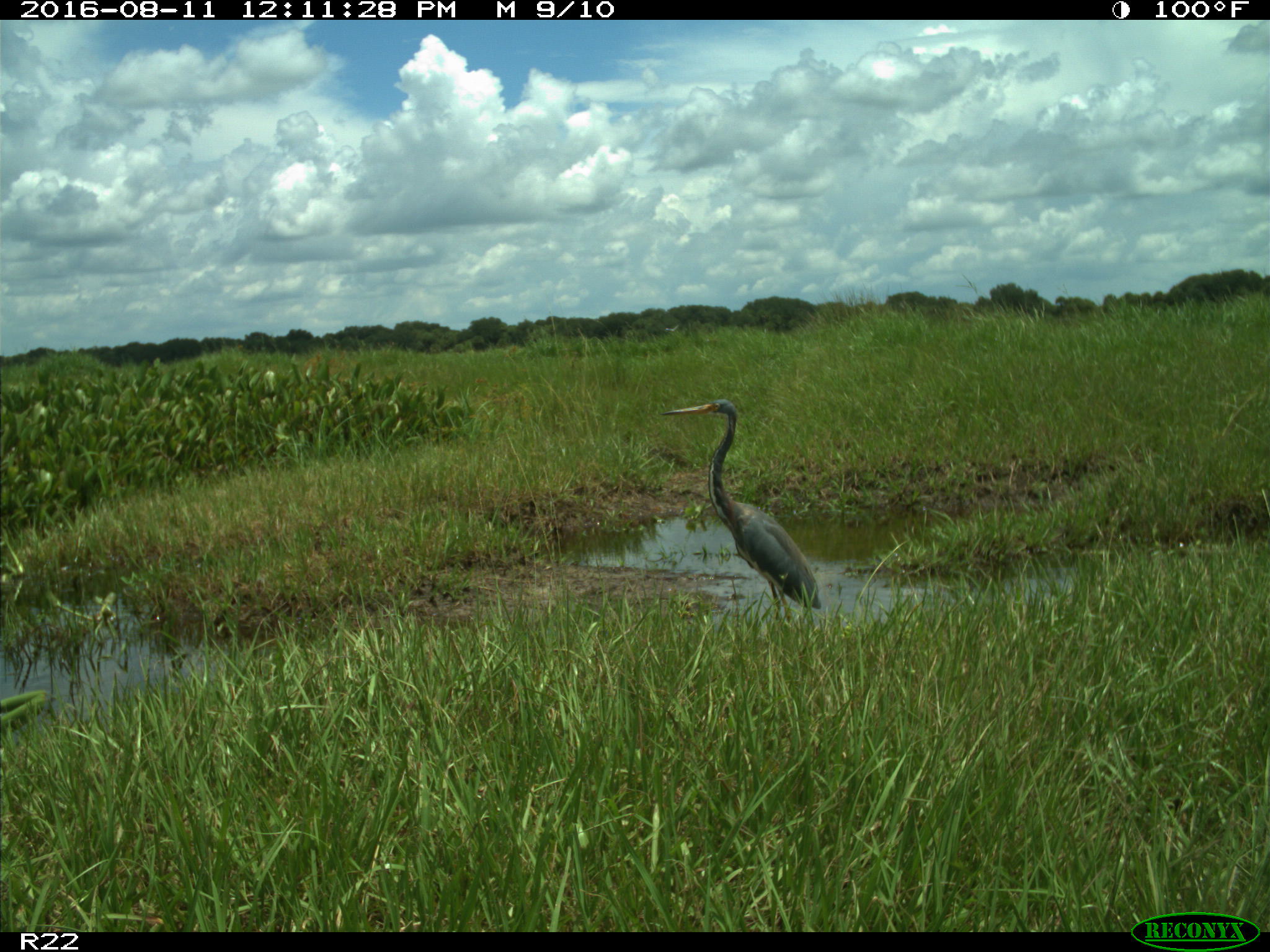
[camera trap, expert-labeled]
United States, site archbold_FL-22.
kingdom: Animalia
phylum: Chordata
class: Aves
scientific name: Aves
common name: birds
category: unidentified bird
Unidentified bird (birds) (Aves).